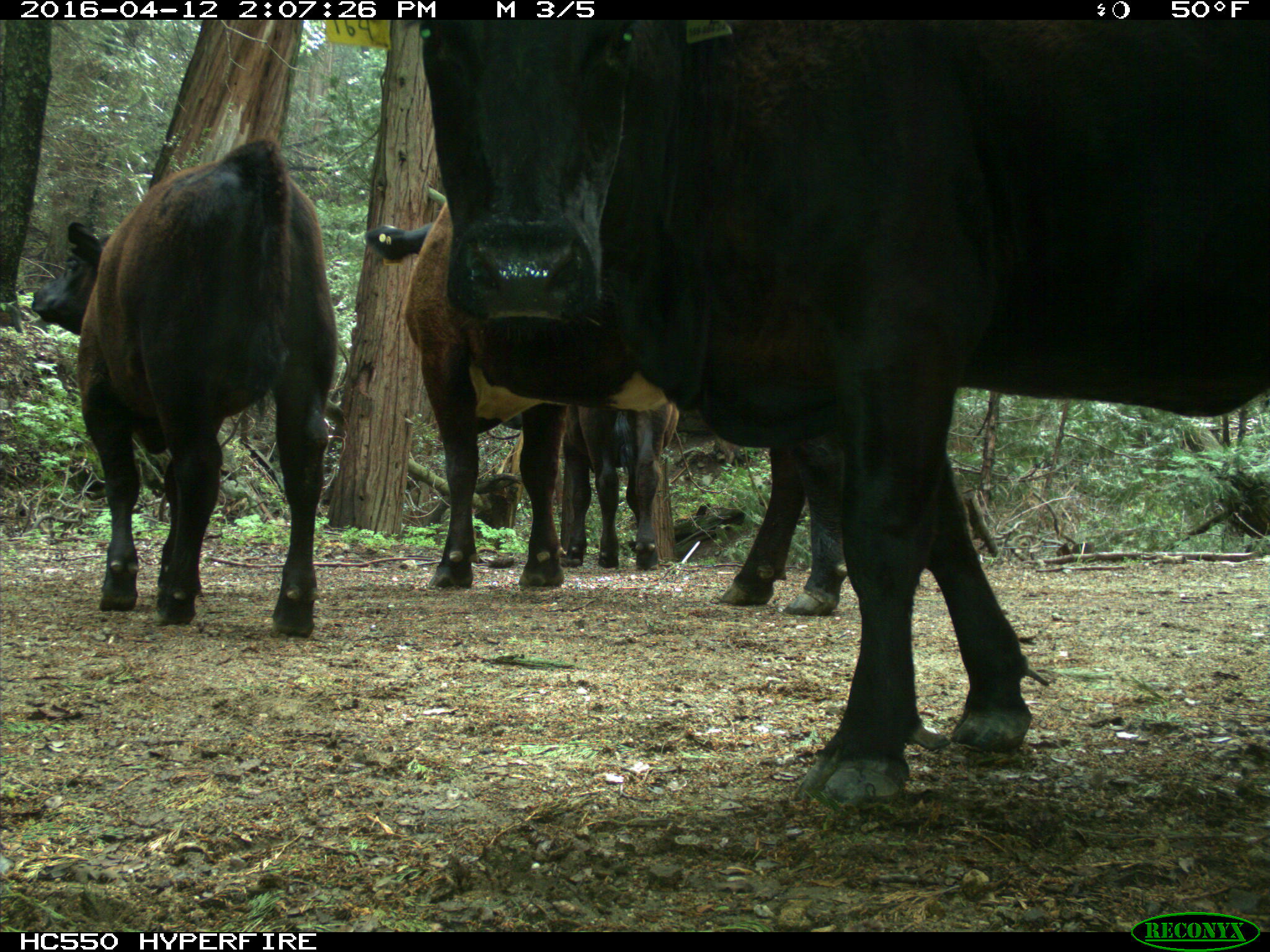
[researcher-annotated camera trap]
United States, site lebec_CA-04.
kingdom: Animalia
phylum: Chordata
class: Mammalia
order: Artiodactyla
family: Bovidae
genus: Bos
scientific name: Bos taurus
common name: domestic cow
Bos taurus (domestic cow).